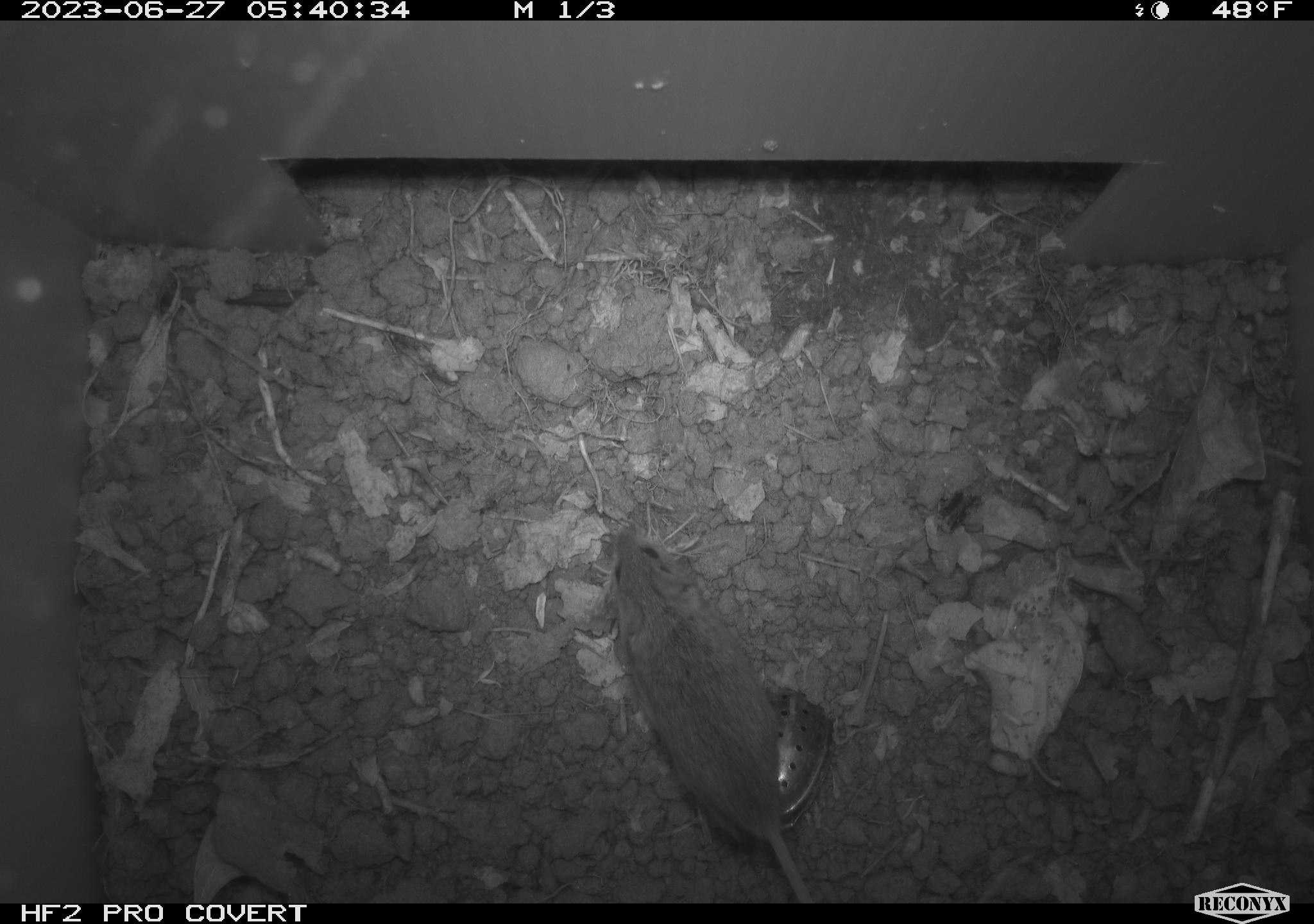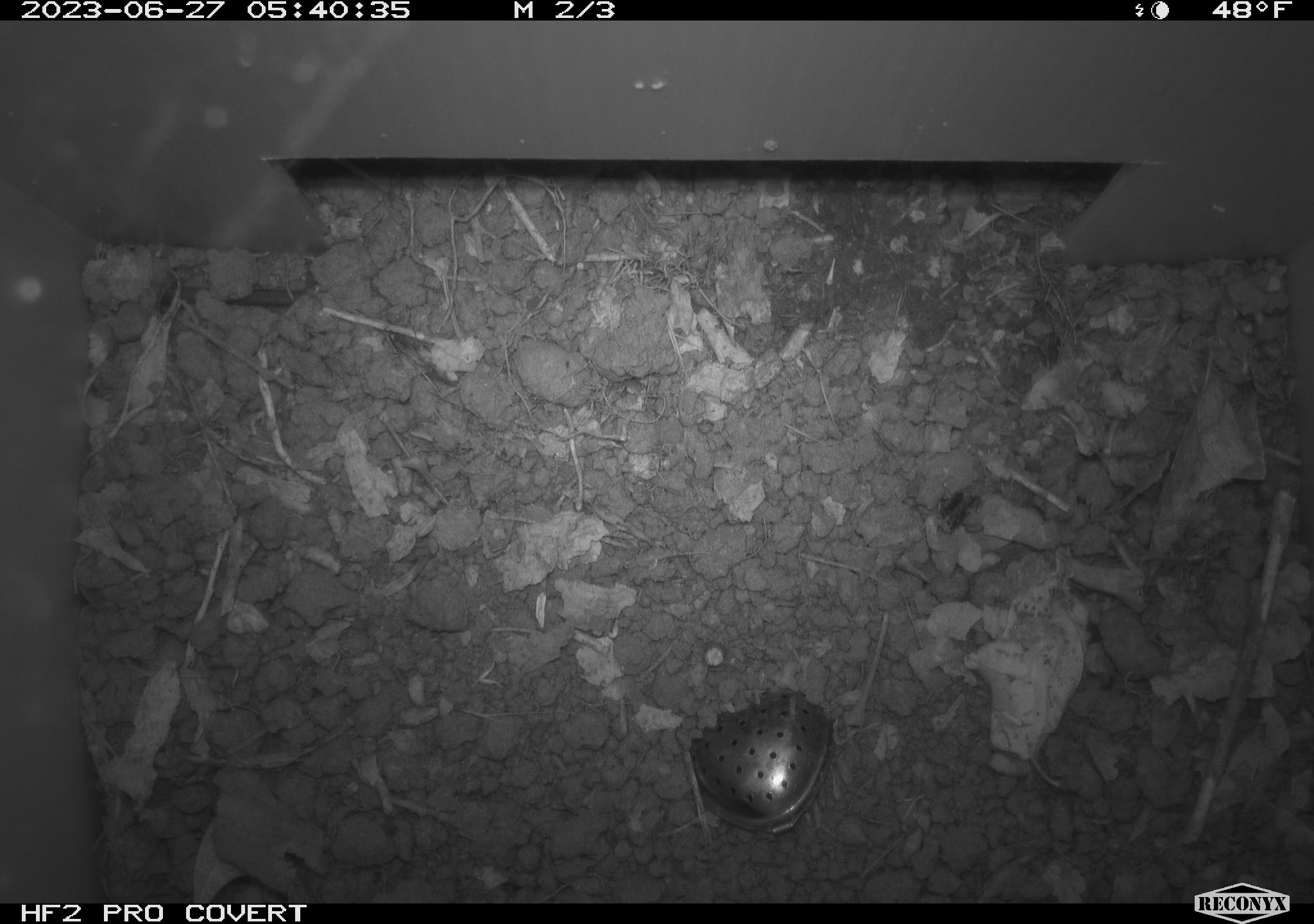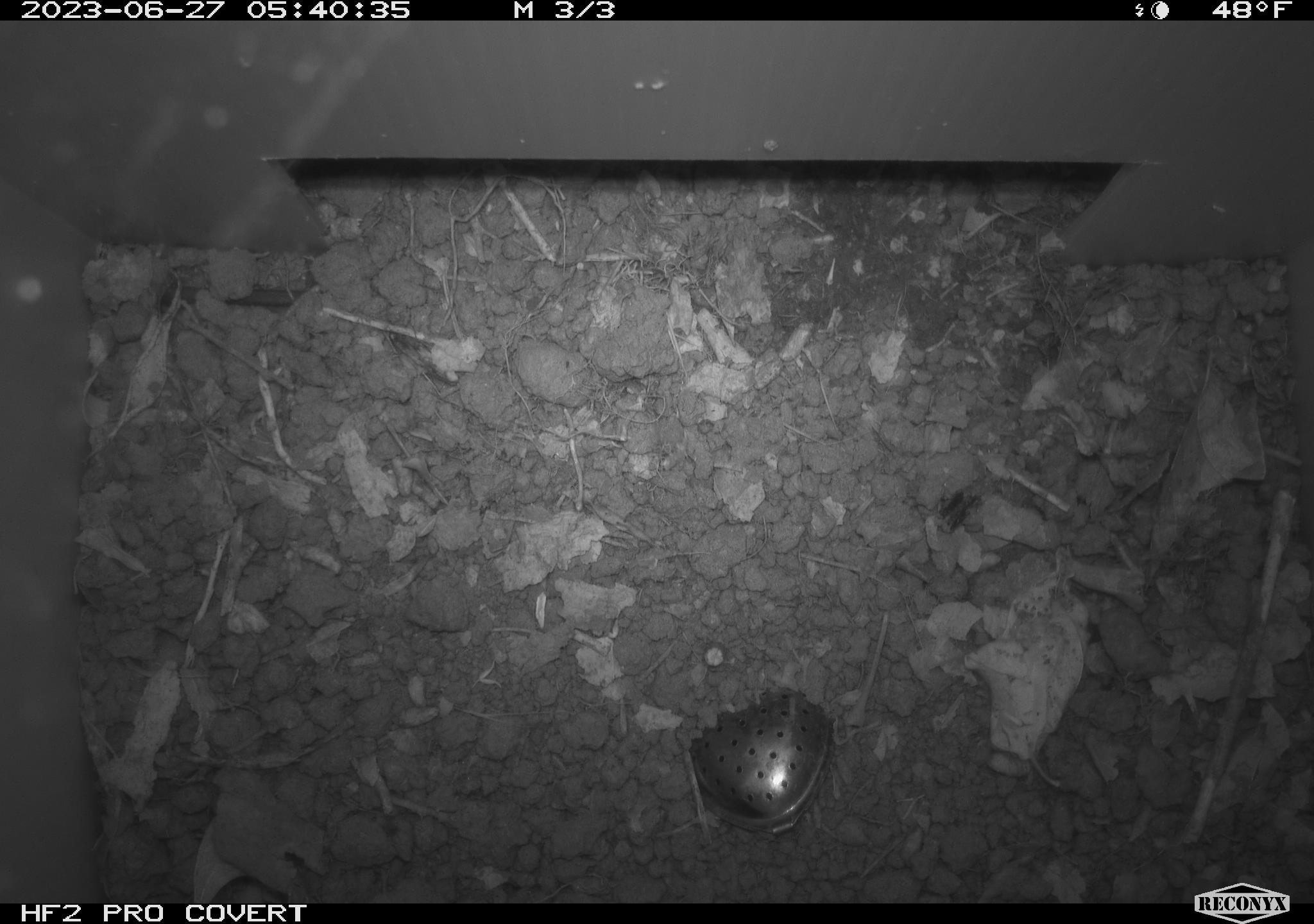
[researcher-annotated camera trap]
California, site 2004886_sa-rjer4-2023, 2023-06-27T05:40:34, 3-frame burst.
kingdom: Animalia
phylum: Chordata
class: Mammalia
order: Rodentia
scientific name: Rodentia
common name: mouse species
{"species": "mouse species (Rodentia)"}